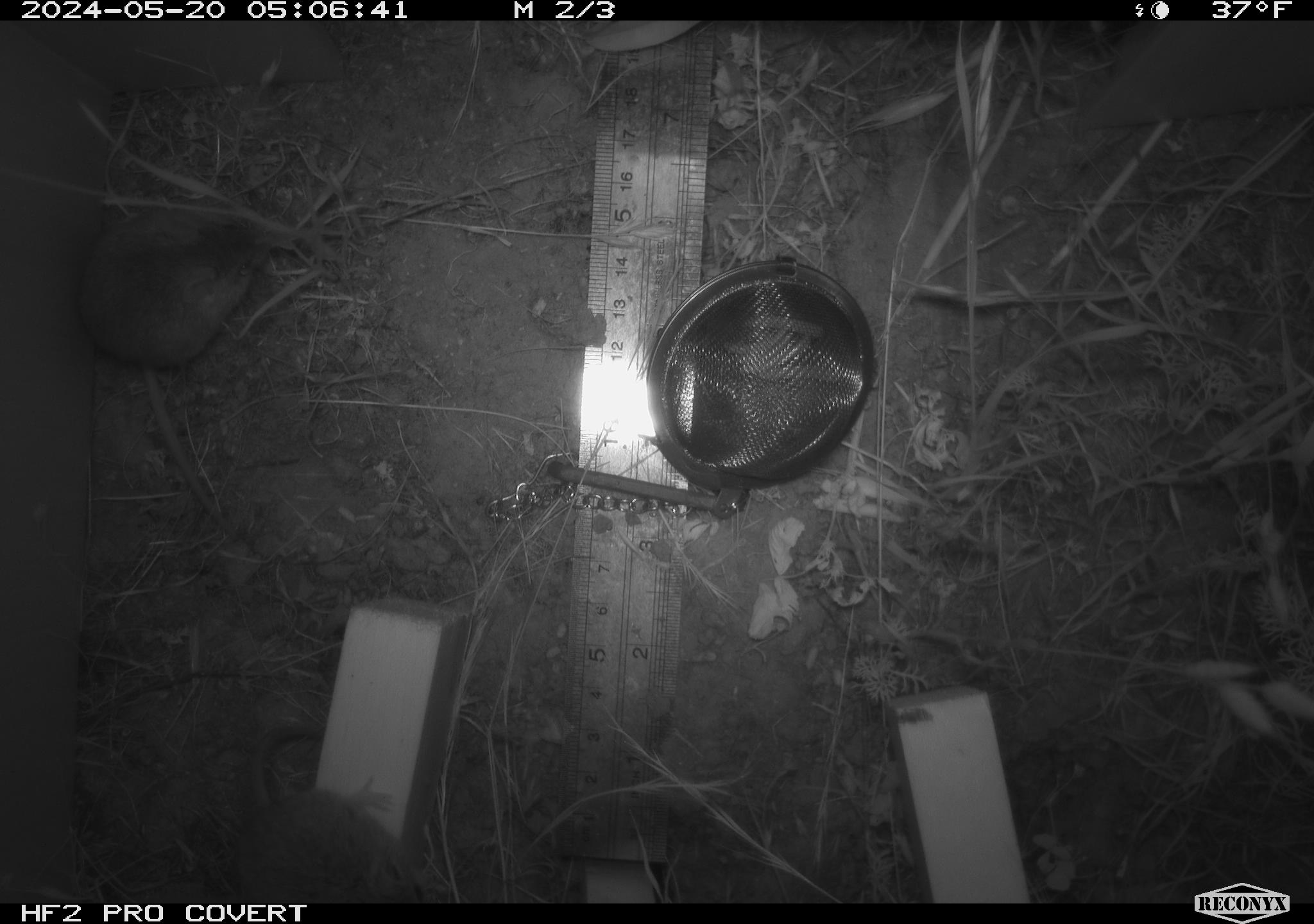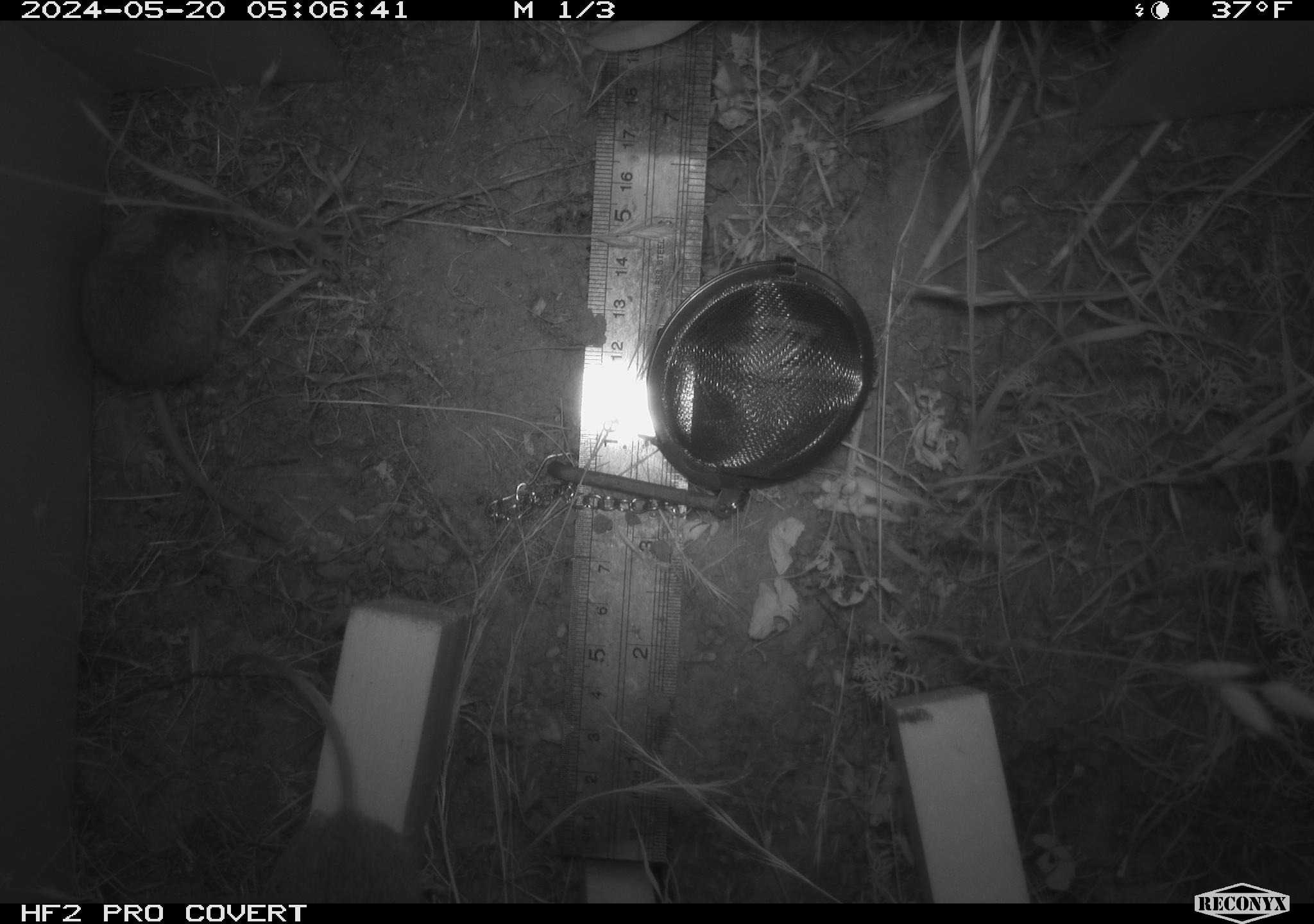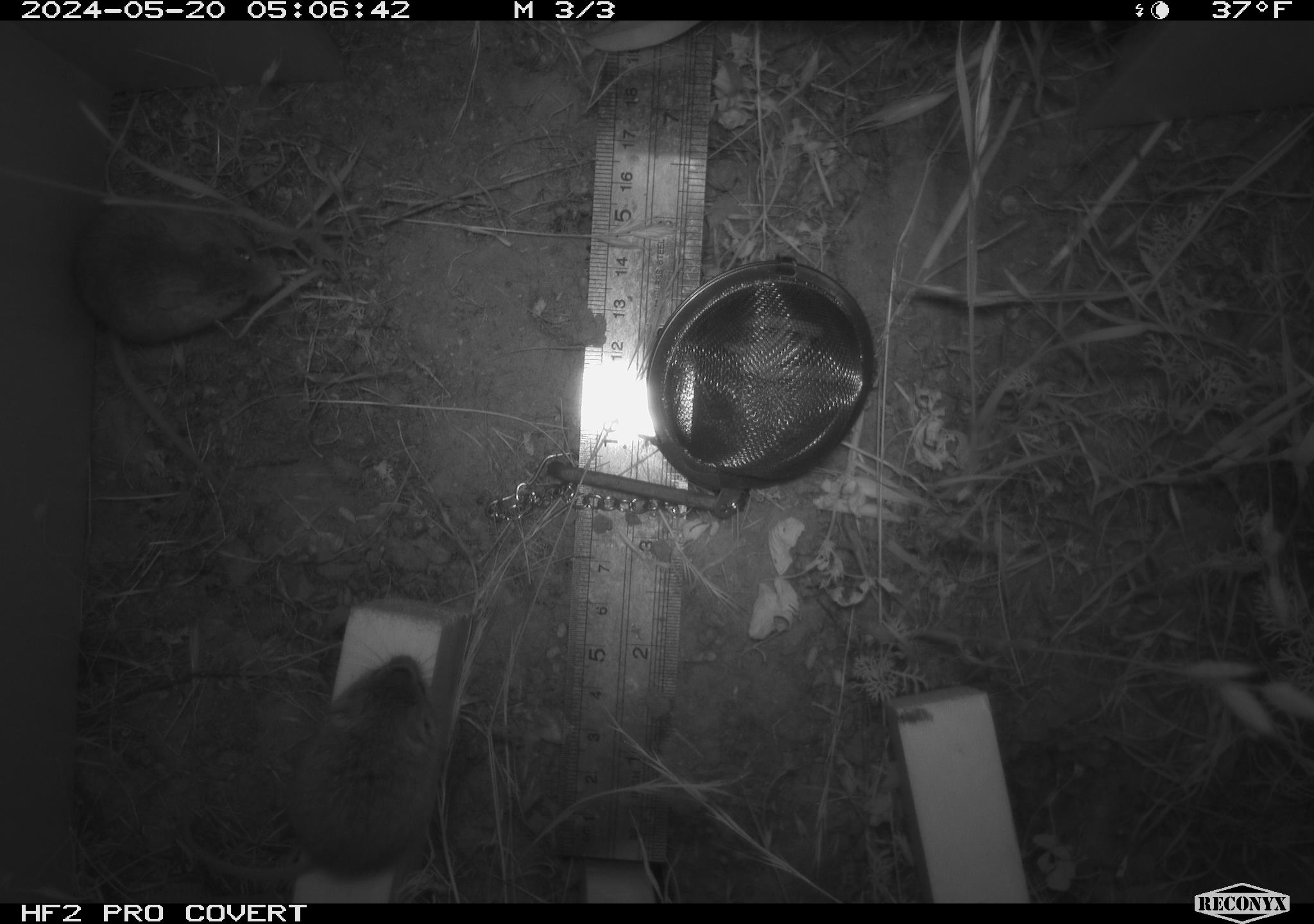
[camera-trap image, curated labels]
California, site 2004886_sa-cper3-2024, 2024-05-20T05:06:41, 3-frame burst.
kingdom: Animalia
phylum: Chordata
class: Mammalia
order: Rodentia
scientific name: Rodentia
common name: rodent